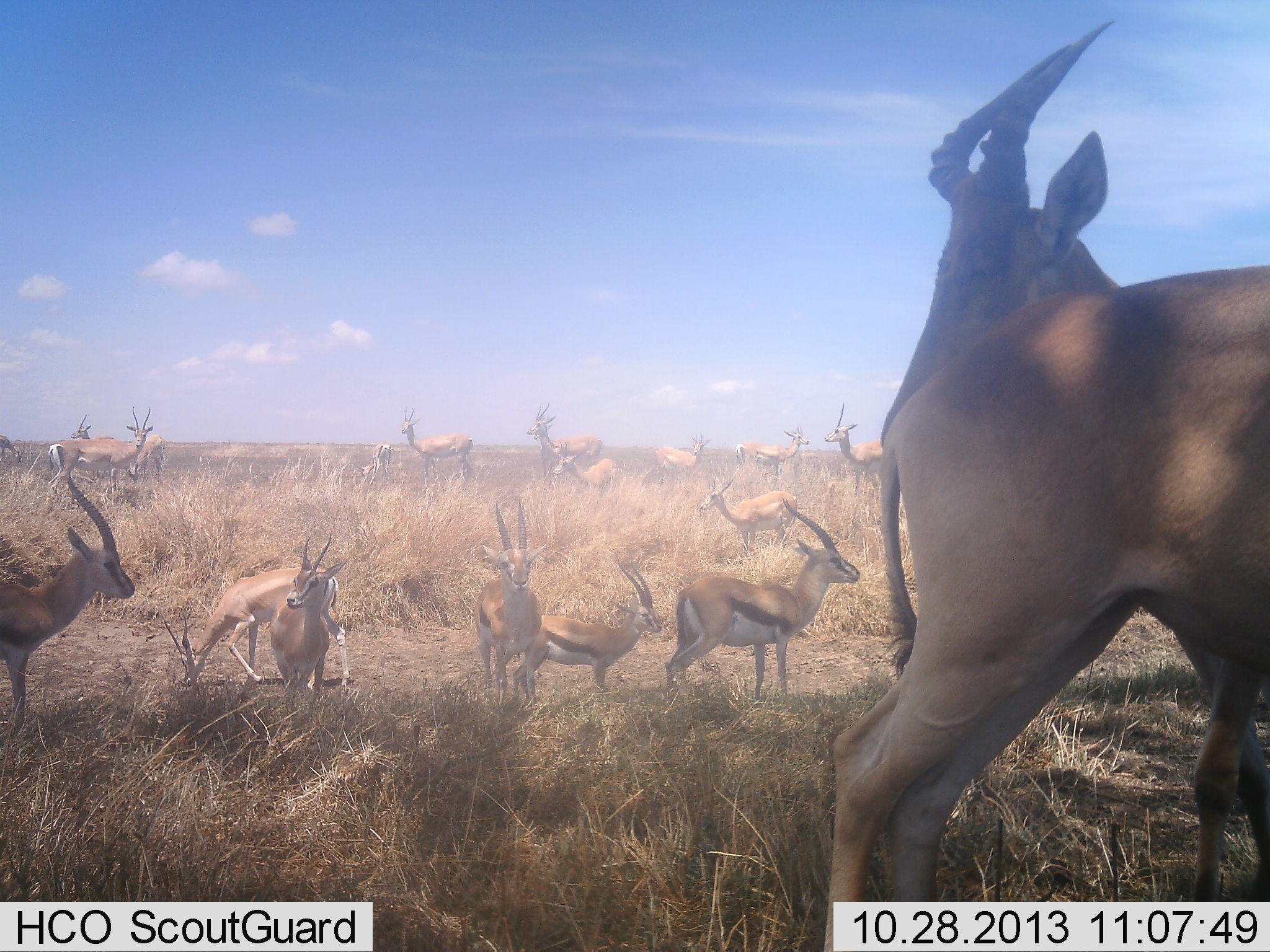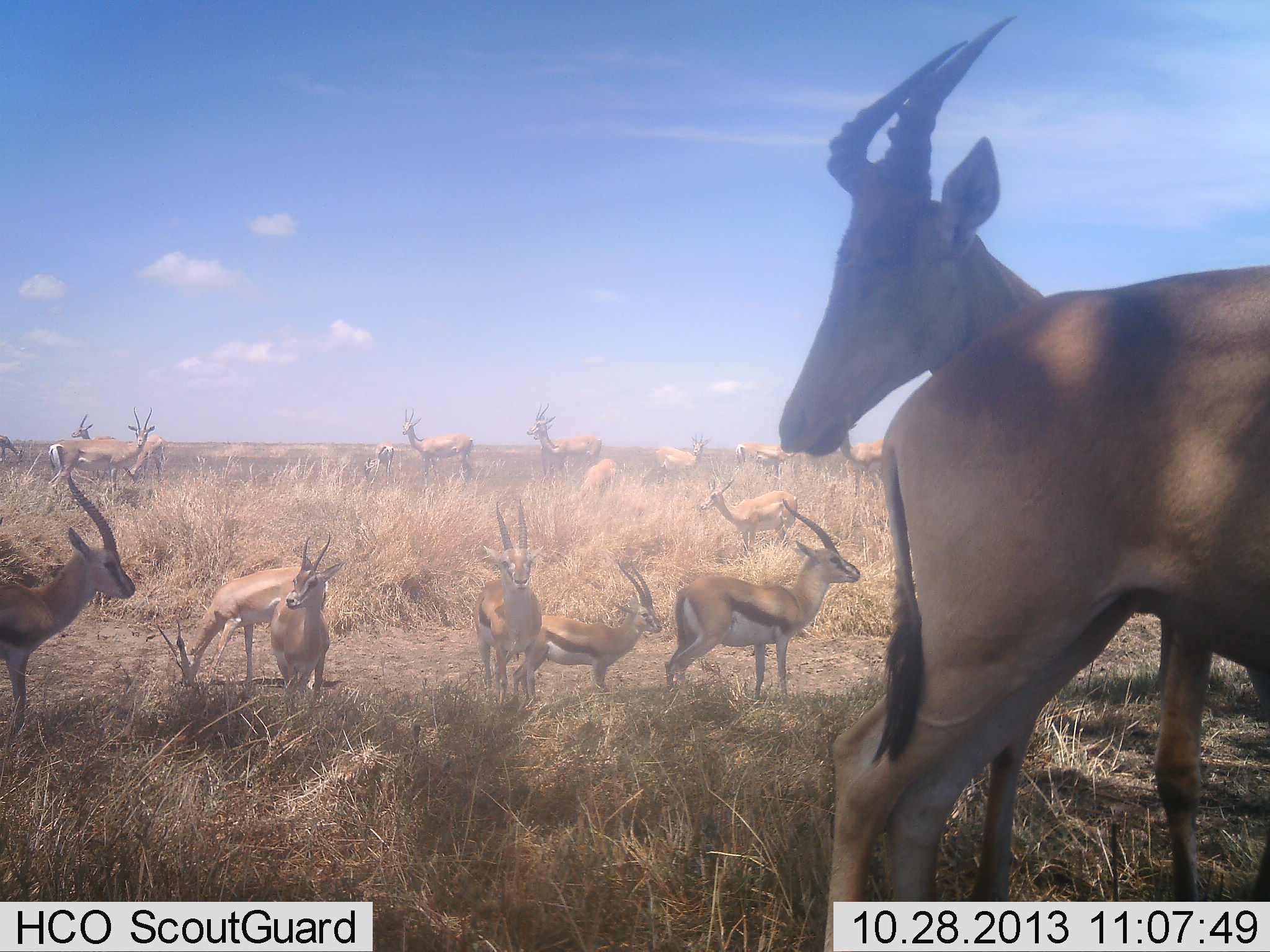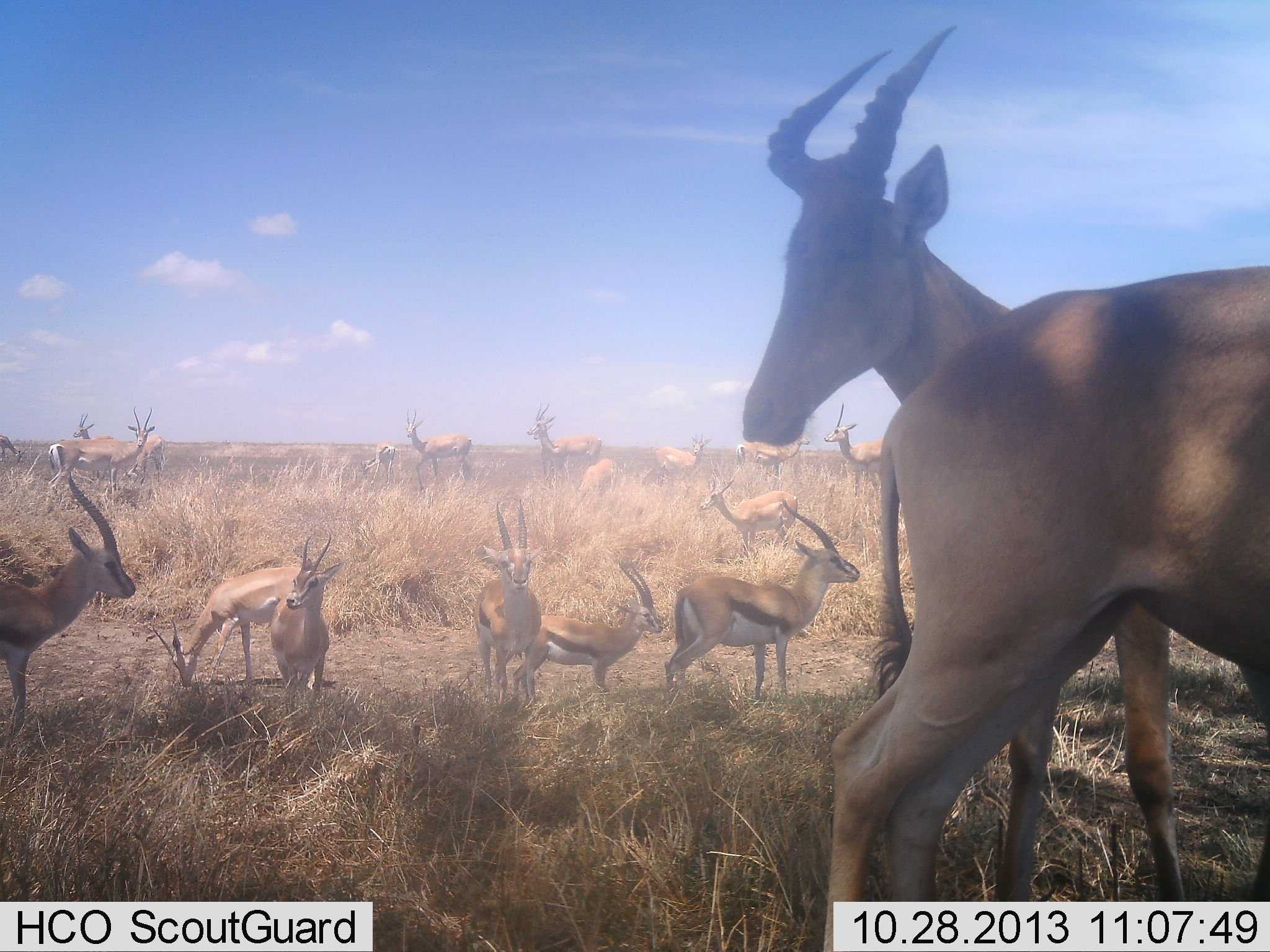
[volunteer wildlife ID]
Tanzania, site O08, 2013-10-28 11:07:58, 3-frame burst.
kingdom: Animalia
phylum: Chordata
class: Mammalia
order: Artiodactyla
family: Bovidae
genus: Eudorcas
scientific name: Eudorcas thomsonii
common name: thomson's gazelle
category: gazellethomsons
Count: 11-50.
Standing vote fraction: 88%.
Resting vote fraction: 12%.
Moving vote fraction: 21%.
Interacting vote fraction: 12%.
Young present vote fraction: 12%.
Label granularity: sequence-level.